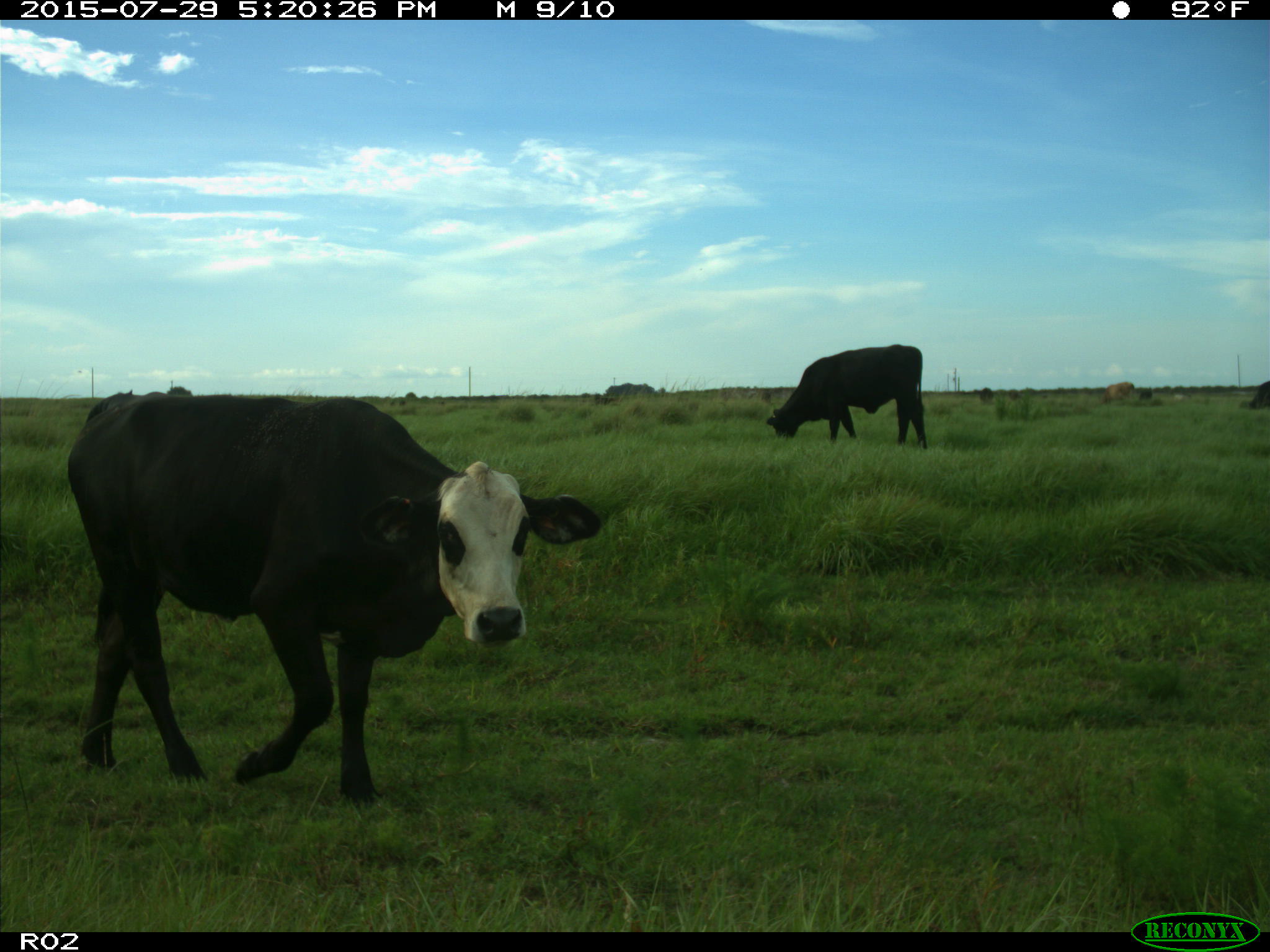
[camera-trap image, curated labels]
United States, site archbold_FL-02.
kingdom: Animalia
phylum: Chordata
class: Mammalia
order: Artiodactyla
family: Bovidae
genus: Bos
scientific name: Bos taurus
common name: domestic cow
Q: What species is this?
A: Bos taurus (domestic cow).